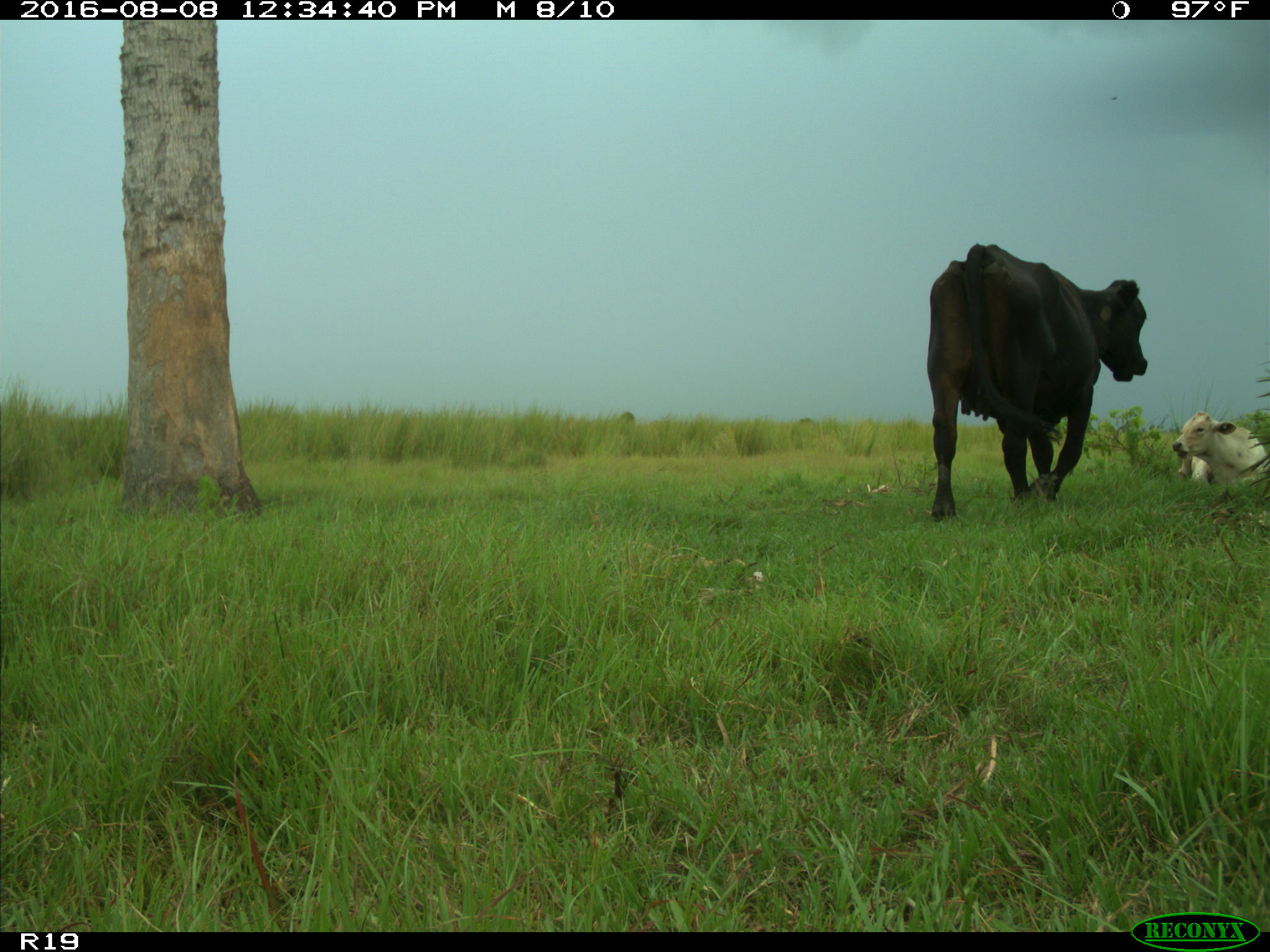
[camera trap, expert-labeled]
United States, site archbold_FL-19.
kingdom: Animalia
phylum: Chordata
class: Mammalia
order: Artiodactyla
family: Bovidae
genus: Bos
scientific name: Bos taurus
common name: domestic cow